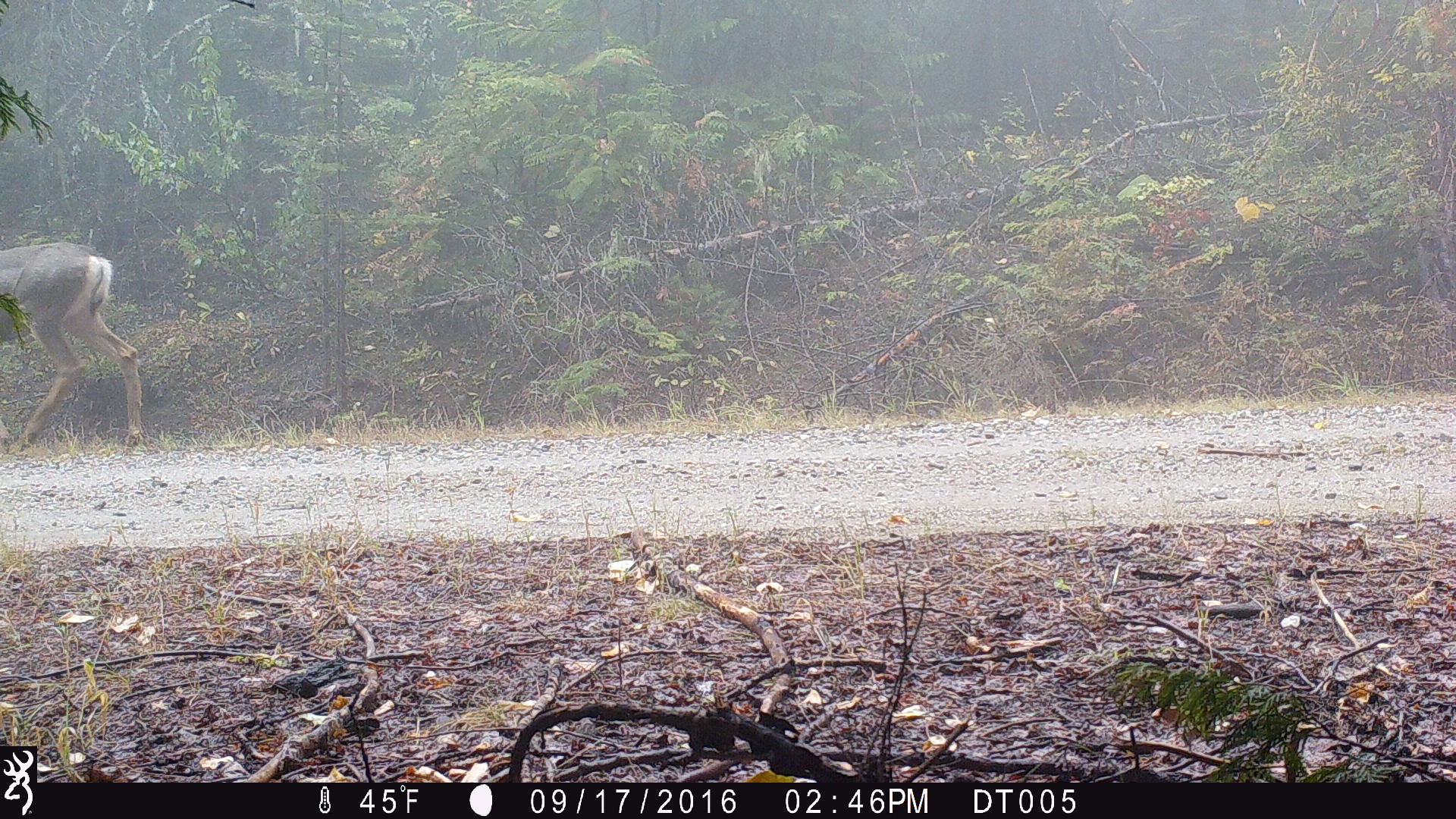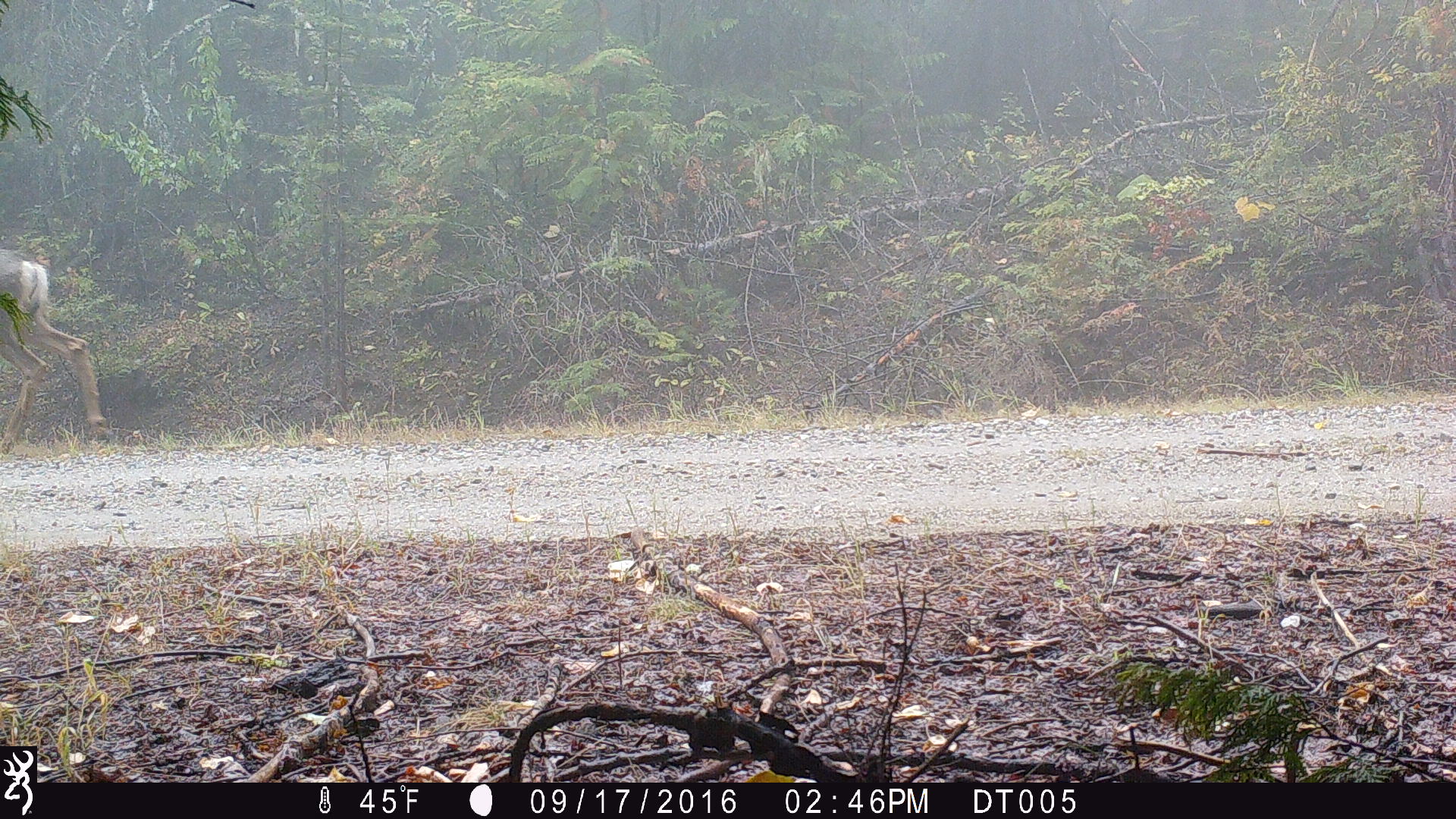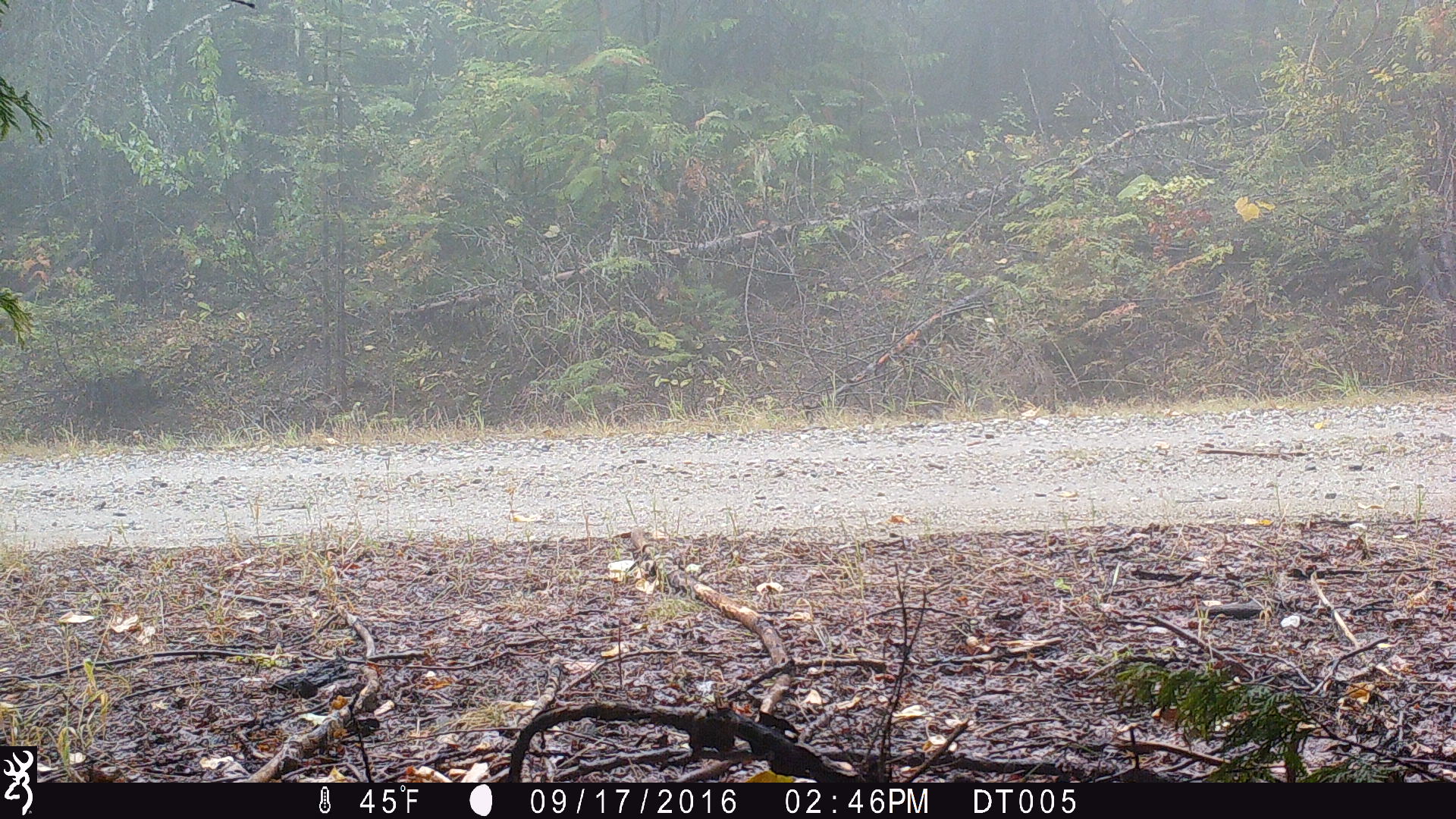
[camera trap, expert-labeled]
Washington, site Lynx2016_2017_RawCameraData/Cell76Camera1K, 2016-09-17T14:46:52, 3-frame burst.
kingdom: Animalia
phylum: Chordata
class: Mammalia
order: Artiodactyla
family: Cervidae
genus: Odocoileus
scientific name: Odocoileus hemionus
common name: mule deer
Odocoileus hemionus (mule deer). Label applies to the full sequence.